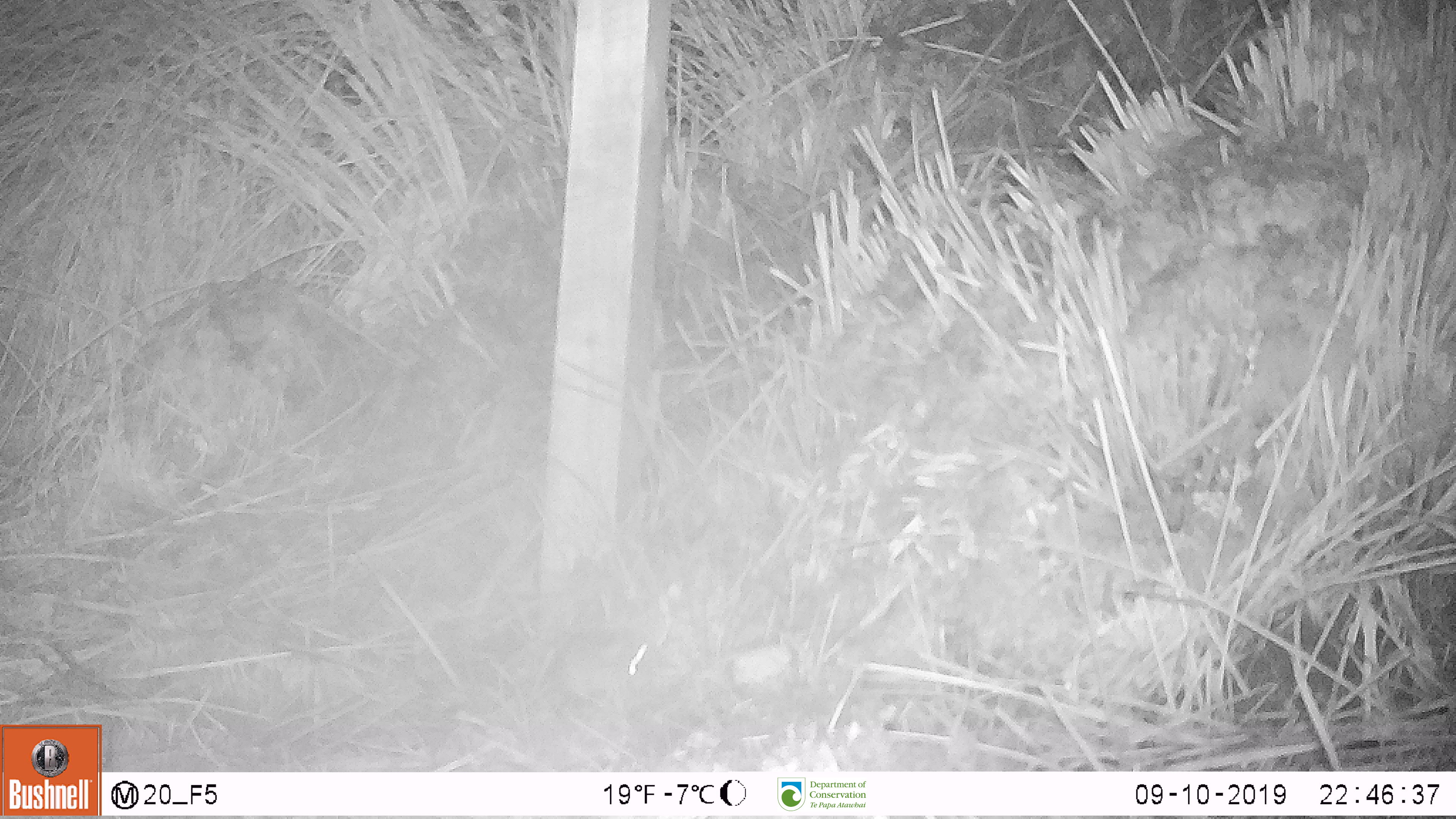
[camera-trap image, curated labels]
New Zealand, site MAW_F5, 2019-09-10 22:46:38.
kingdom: Animalia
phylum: Chordata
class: Mammalia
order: Rodentia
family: Muridae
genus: Mus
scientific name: Mus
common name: mouse